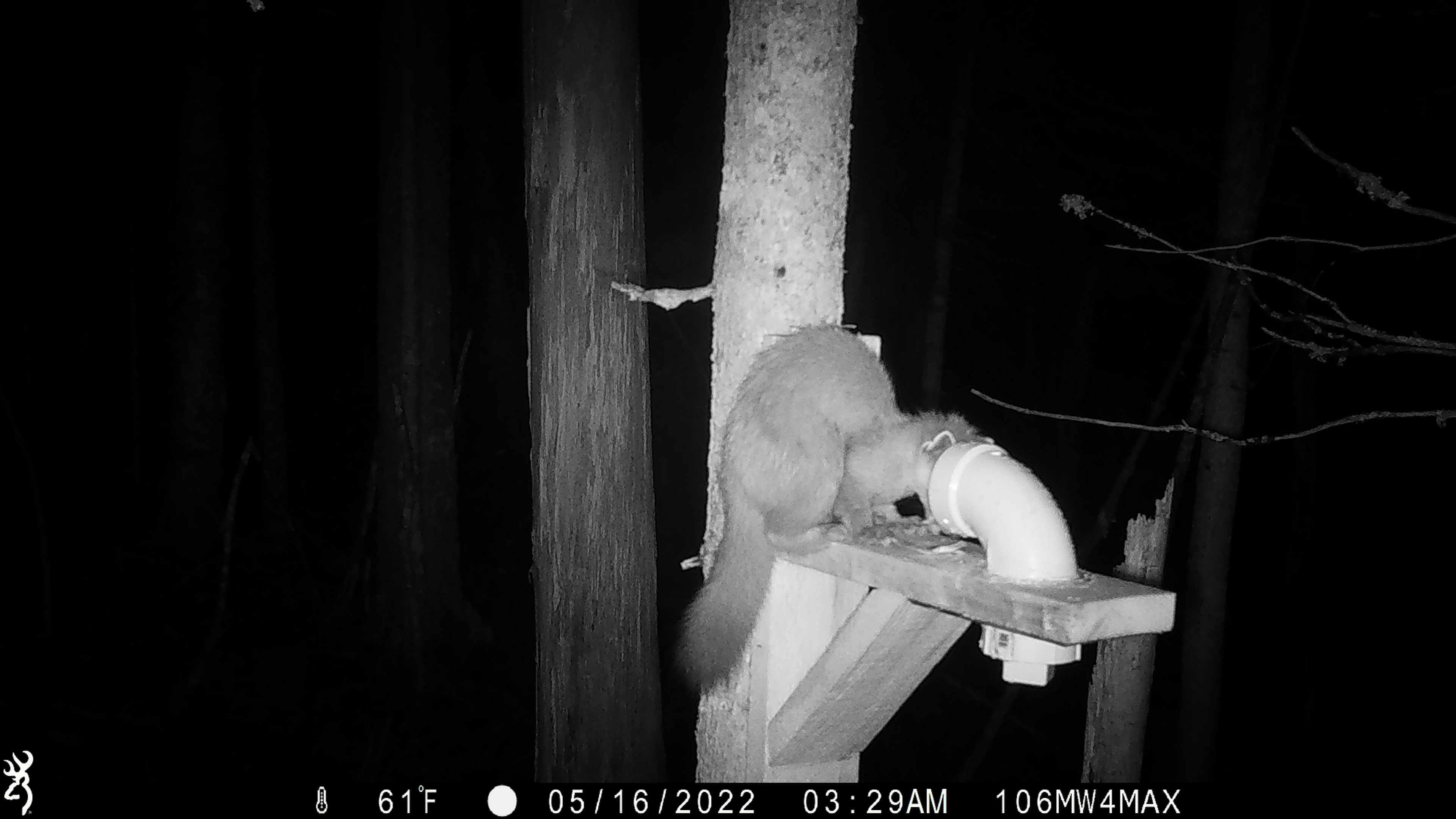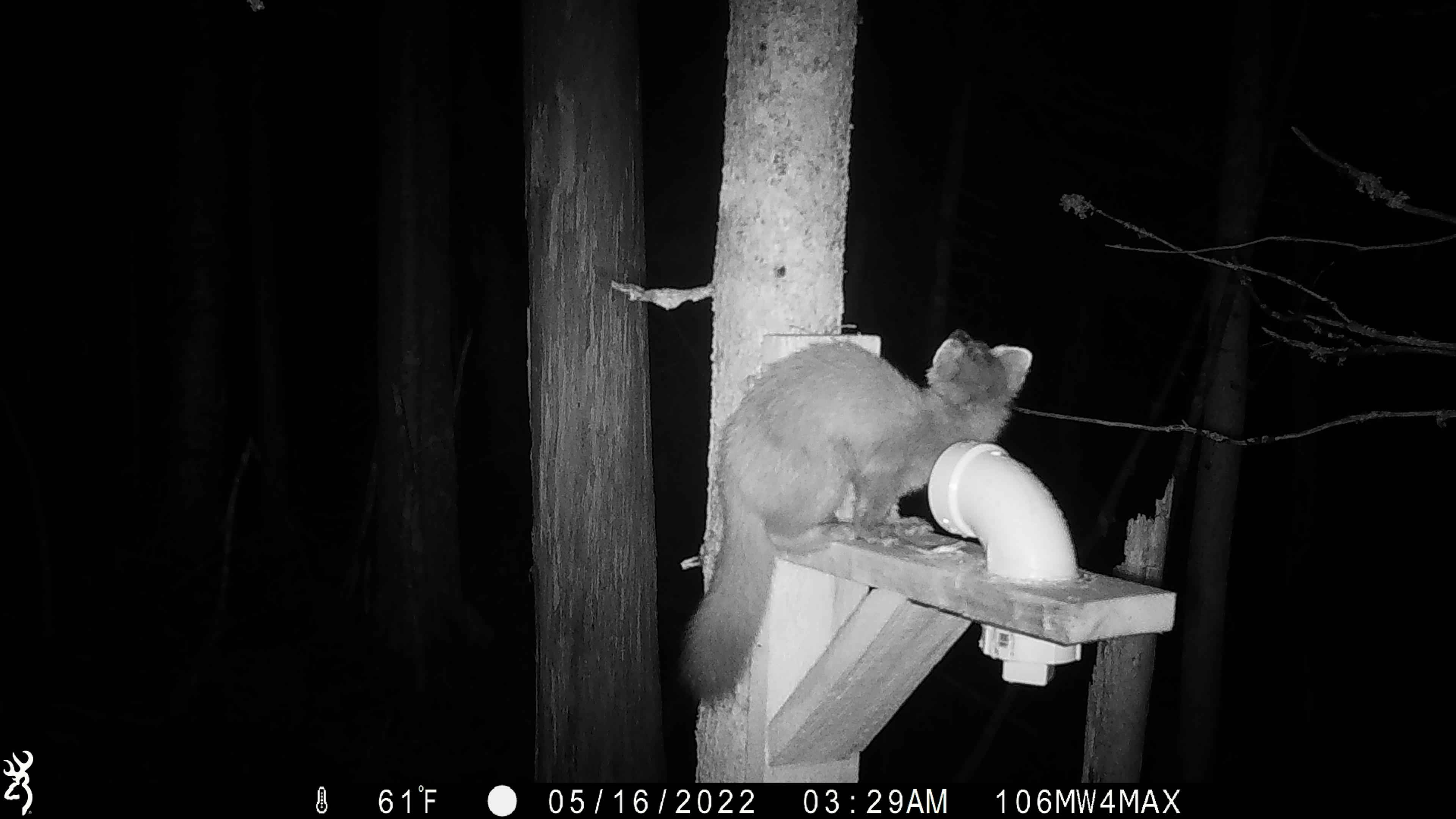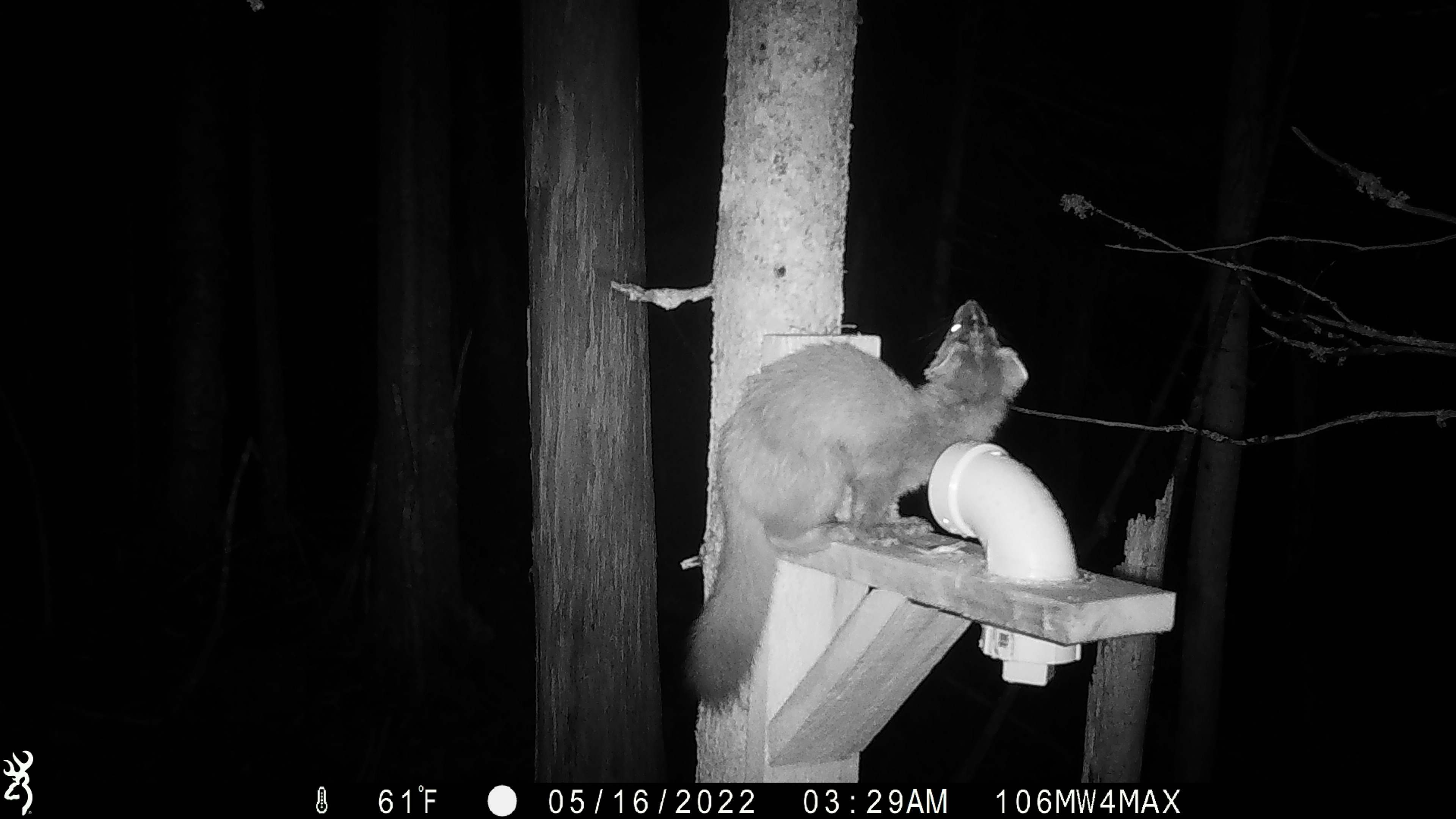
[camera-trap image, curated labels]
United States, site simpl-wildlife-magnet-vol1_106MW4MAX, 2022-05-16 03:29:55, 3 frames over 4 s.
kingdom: Animalia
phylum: Chordata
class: Mammalia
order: Carnivora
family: Mustelidae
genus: Martes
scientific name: Martes americana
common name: american marten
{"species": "american marten (Martes americana)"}